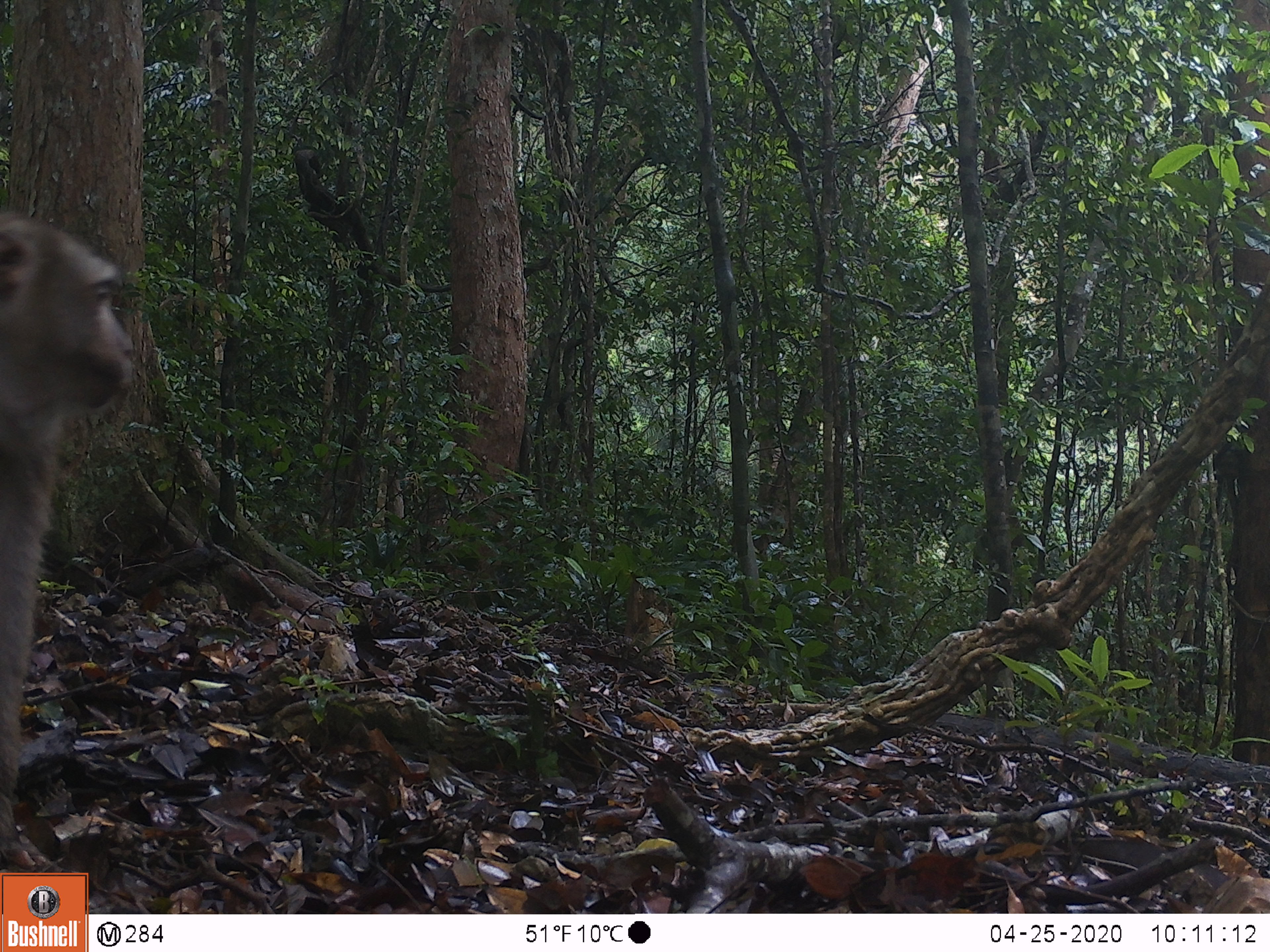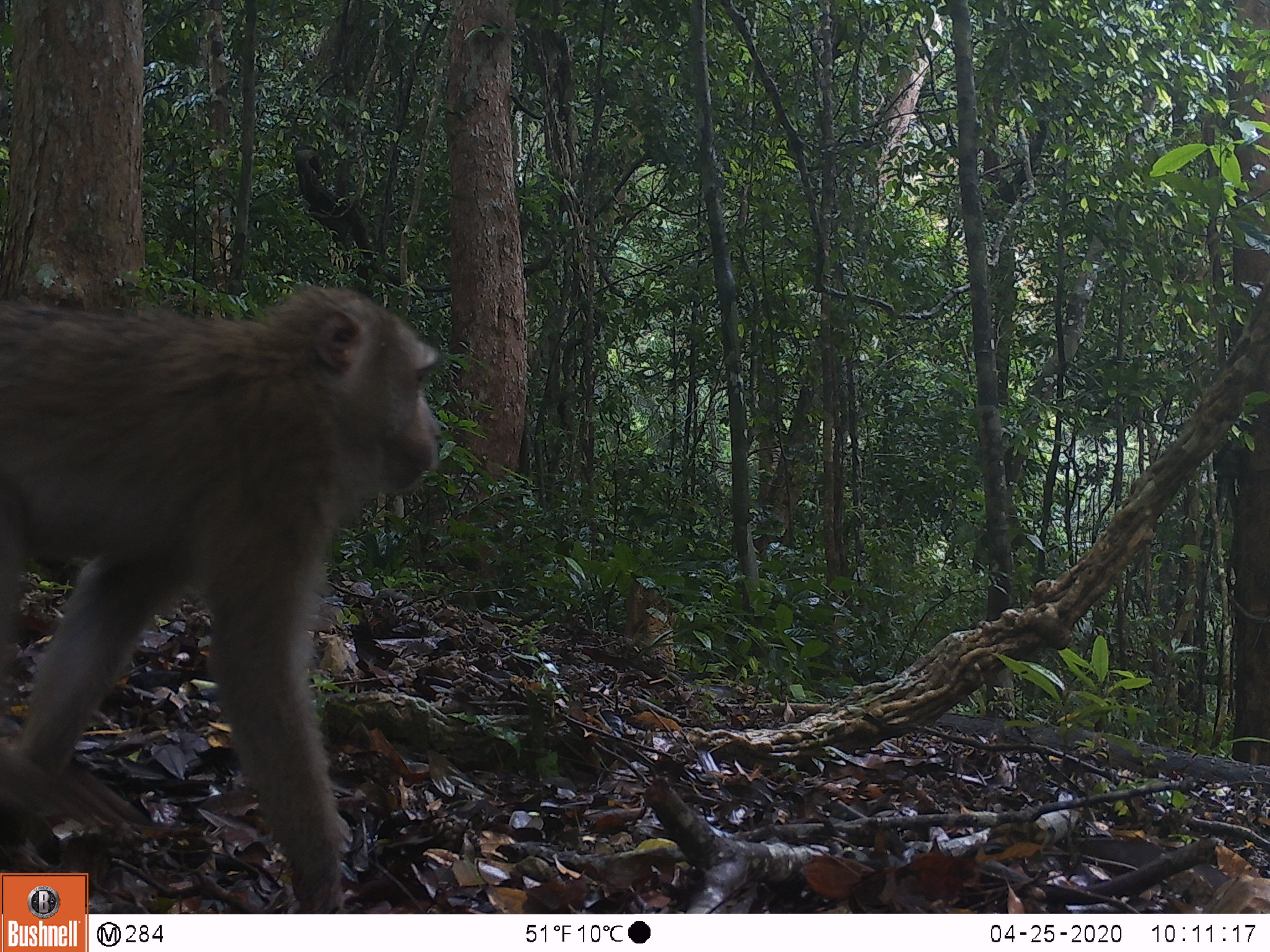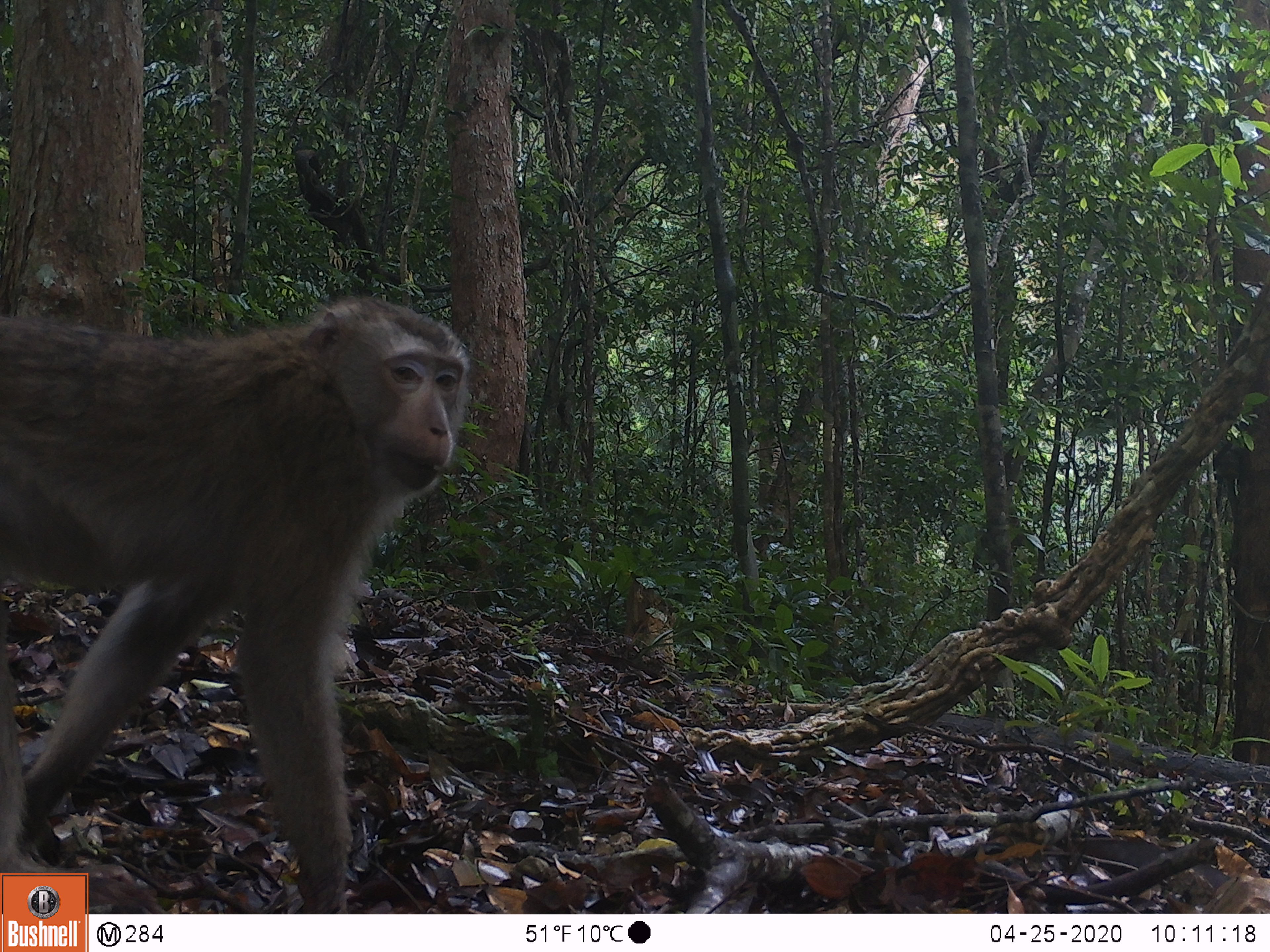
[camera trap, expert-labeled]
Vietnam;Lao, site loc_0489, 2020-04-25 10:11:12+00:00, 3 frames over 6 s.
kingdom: Animalia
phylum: Chordata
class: Mammalia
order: Primates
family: Cercopithecidae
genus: Macaca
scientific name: Macaca nemestrina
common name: pig-tailed macaque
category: pig tailed macaque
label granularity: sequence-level